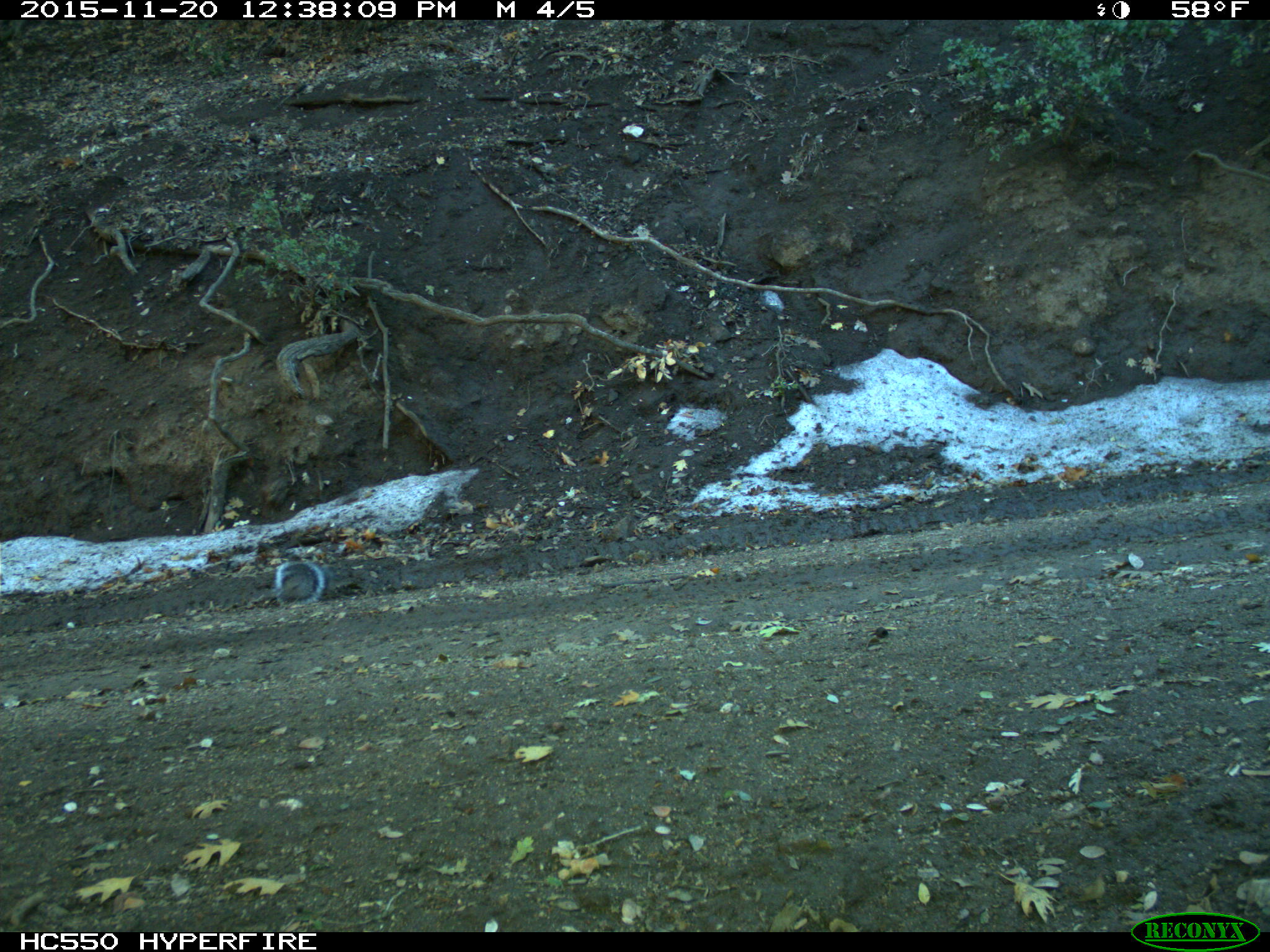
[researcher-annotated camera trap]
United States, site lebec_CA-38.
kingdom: Animalia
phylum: Chordata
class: Mammalia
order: Rodentia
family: Sciuridae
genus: Sciurus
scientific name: Sciurus carolinensis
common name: eastern gray squirrel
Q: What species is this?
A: Sciurus carolinensis (eastern gray squirrel).